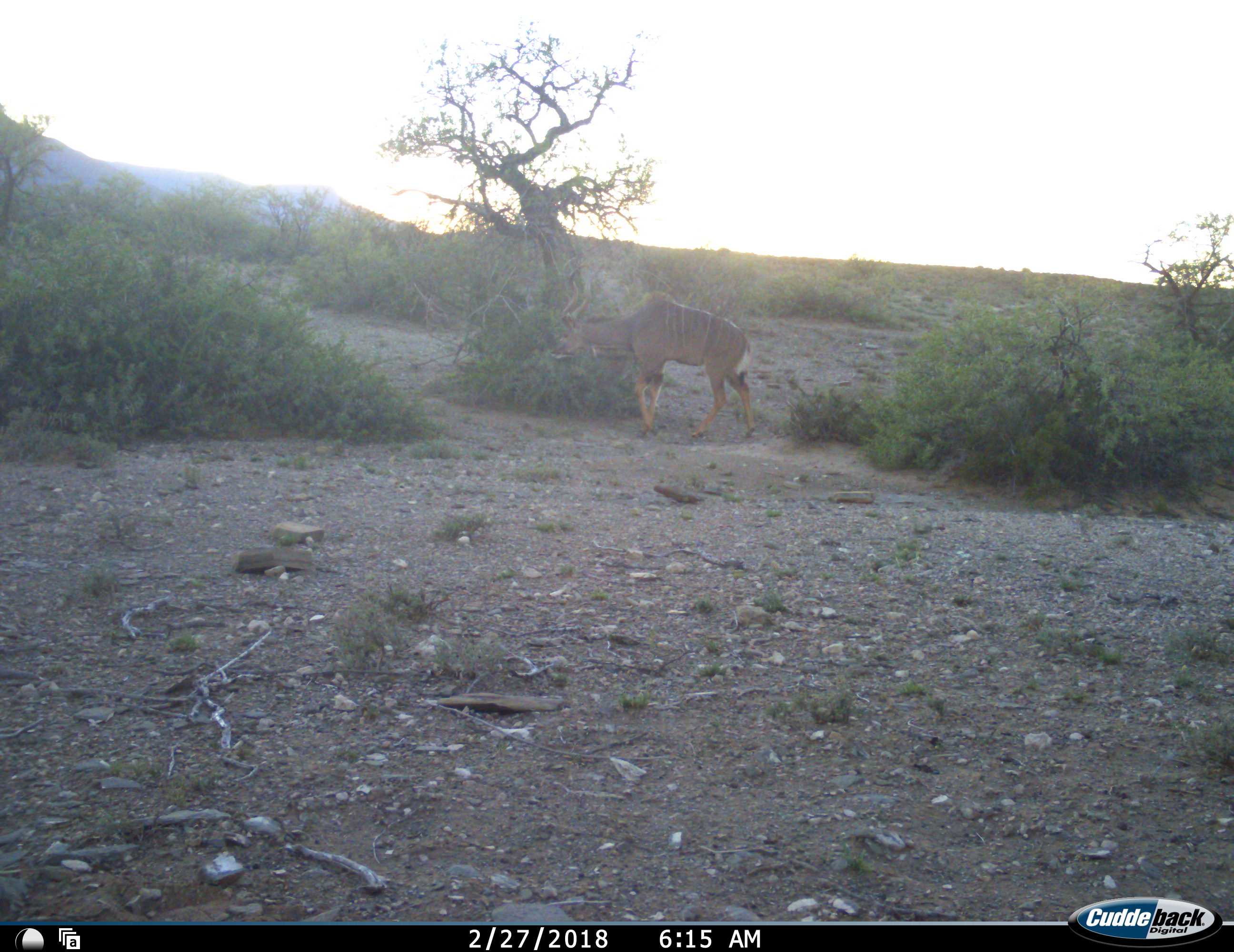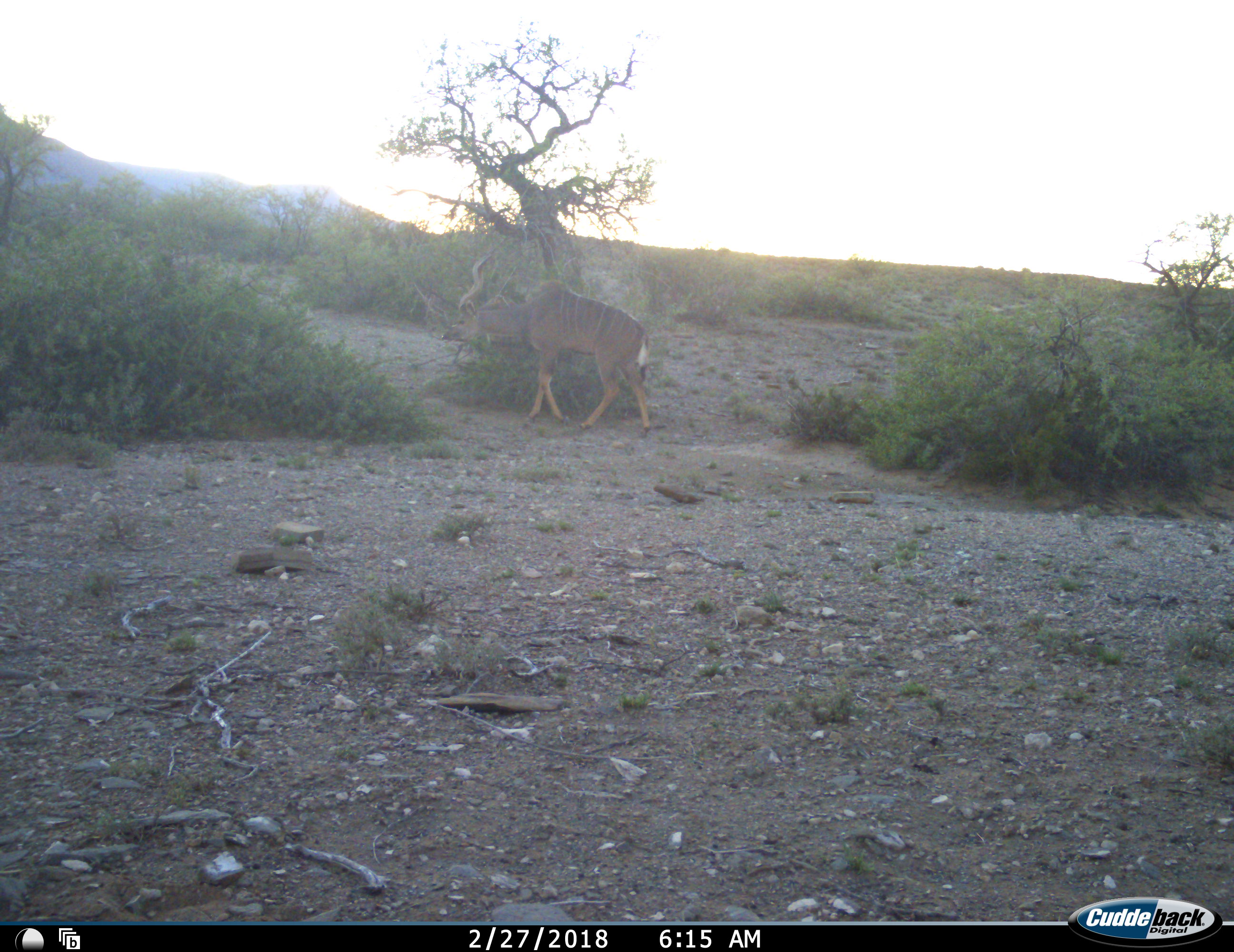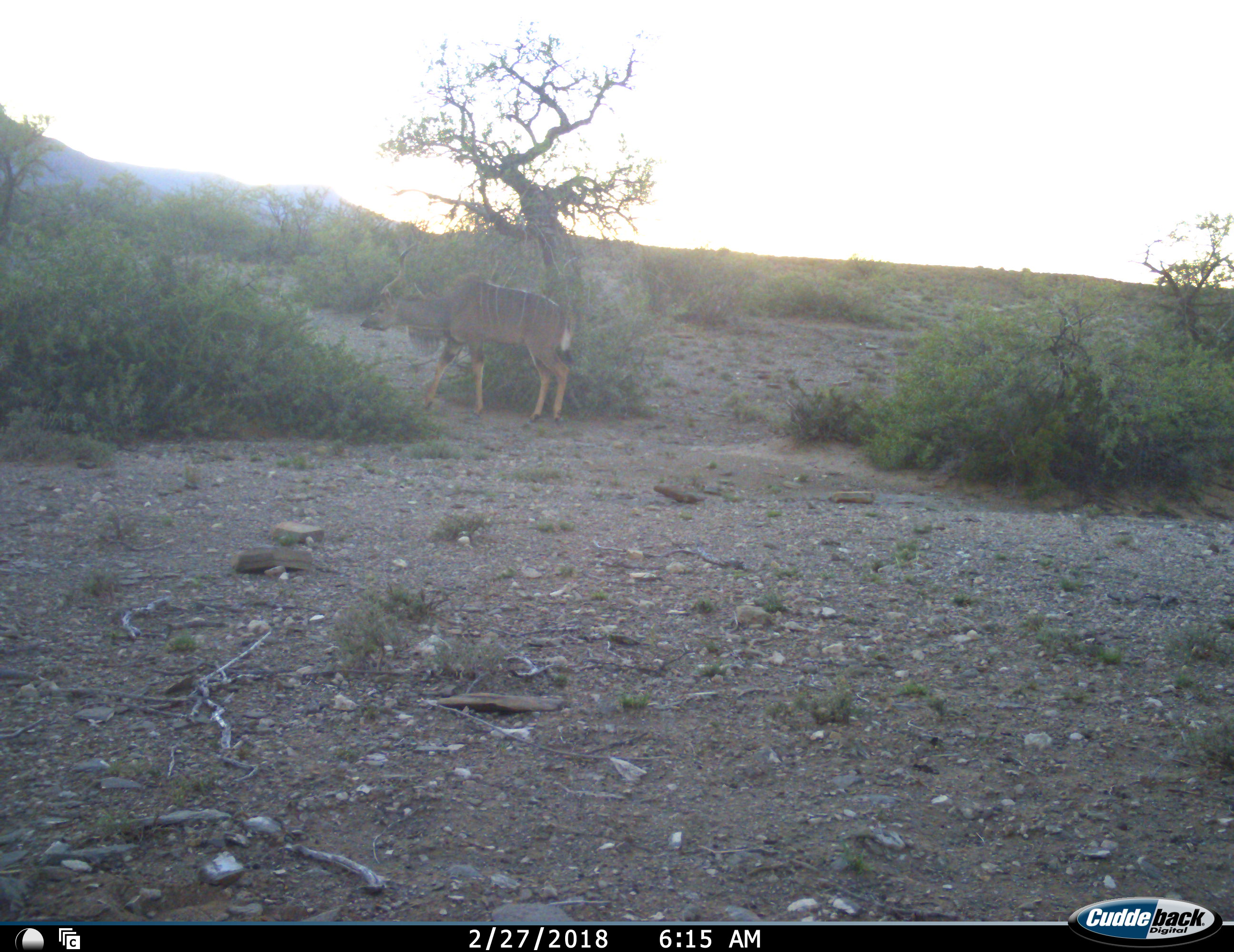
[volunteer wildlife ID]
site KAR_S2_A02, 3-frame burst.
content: unidentified animal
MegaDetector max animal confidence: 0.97